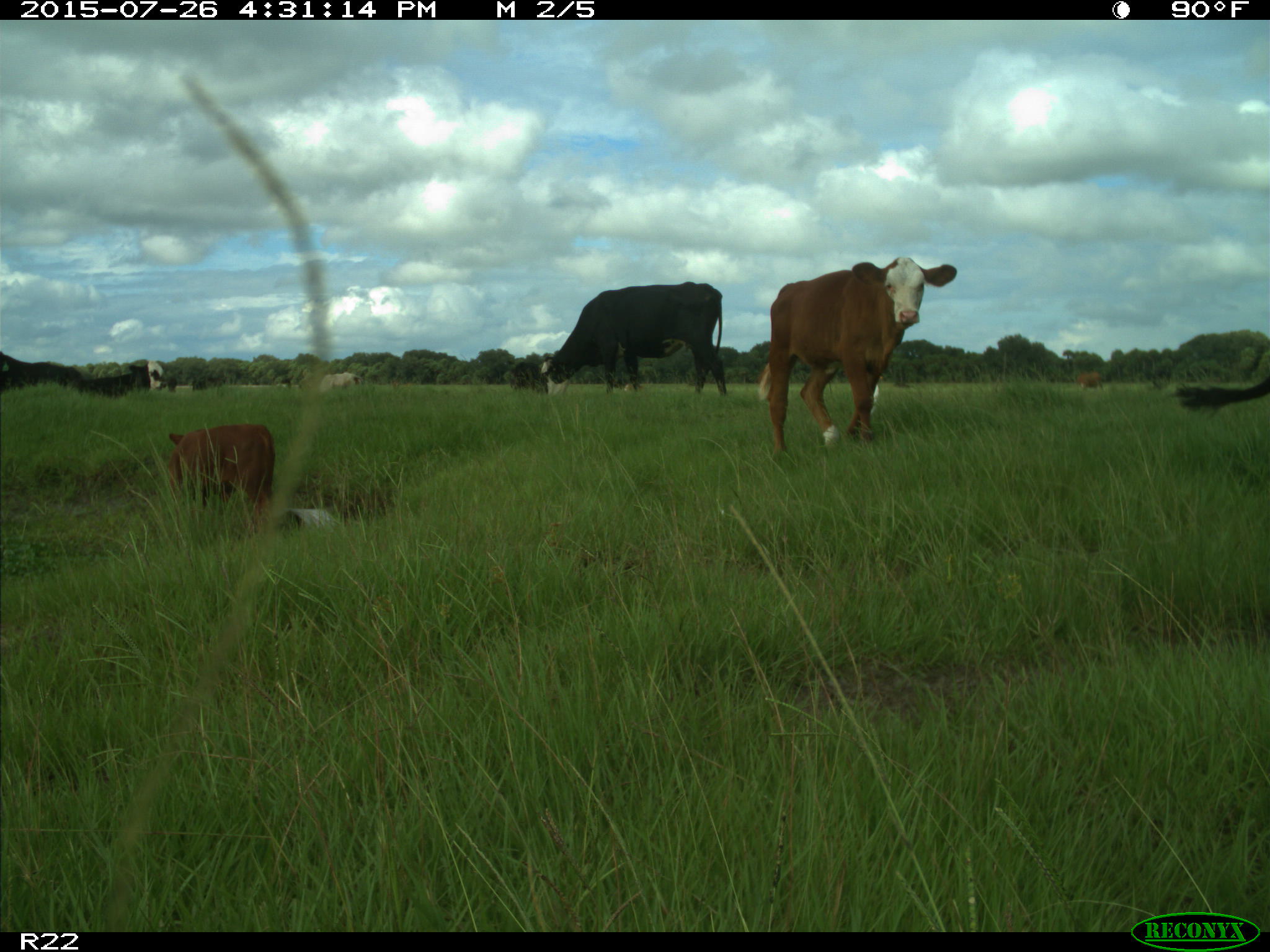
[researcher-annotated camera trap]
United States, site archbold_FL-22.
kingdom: Animalia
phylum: Chordata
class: Mammalia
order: Artiodactyla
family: Bovidae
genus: Bos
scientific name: Bos taurus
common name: domestic cow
Bos taurus (domestic cow).